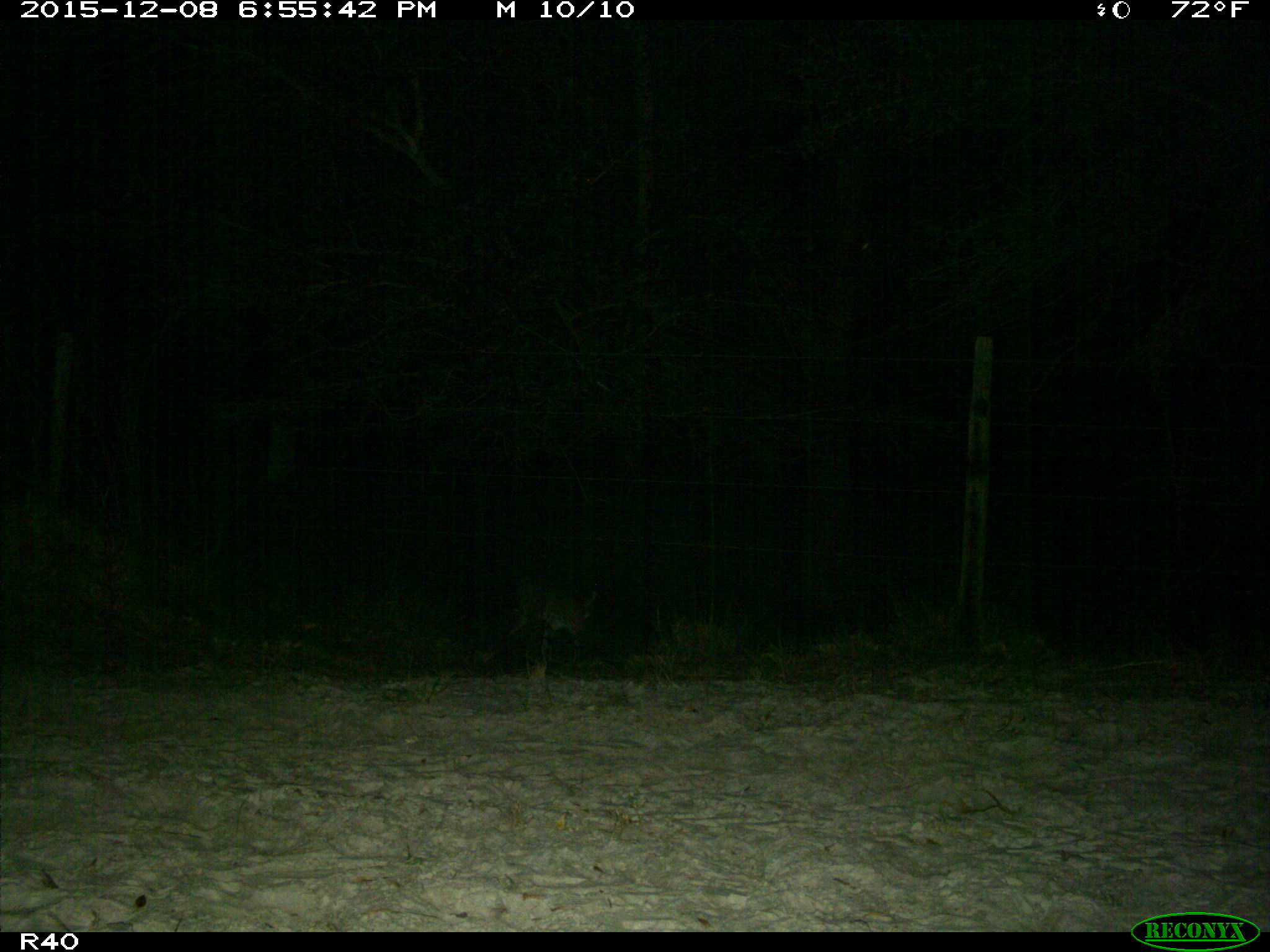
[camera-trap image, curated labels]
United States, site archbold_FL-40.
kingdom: Animalia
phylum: Chordata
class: Mammalia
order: Carnivora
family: Felidae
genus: Lynx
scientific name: Lynx rufus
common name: bobcat